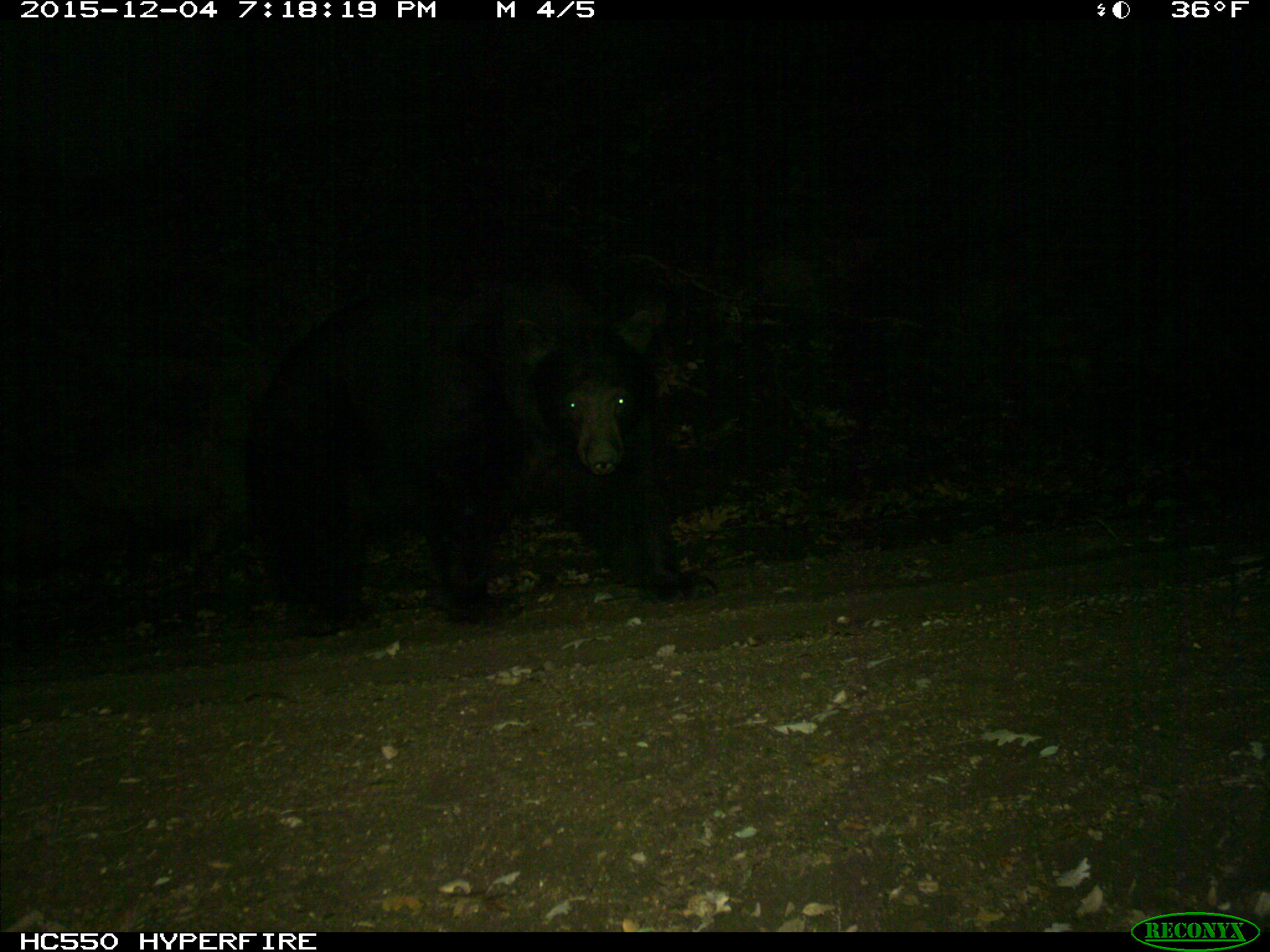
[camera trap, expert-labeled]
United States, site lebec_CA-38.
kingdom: Animalia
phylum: Chordata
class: Mammalia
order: Carnivora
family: Ursidae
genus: Ursus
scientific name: Ursus americanus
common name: american black bear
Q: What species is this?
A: Ursus americanus (american black bear).